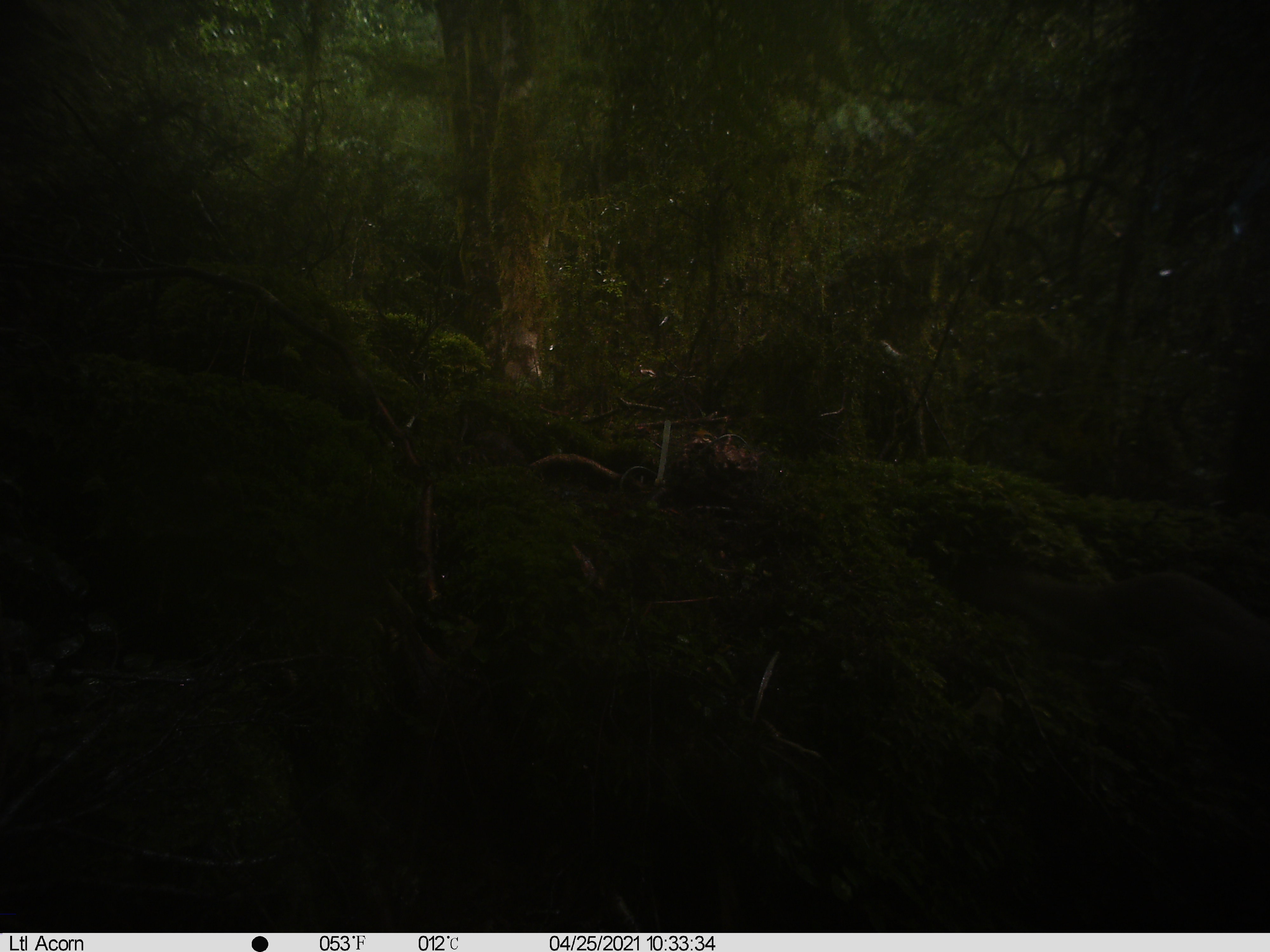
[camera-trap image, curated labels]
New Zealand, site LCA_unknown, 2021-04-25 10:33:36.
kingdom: Animalia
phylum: Chordata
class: Mammalia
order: Carnivora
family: Mustelidae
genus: Mustela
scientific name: Mustela erminea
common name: stoat